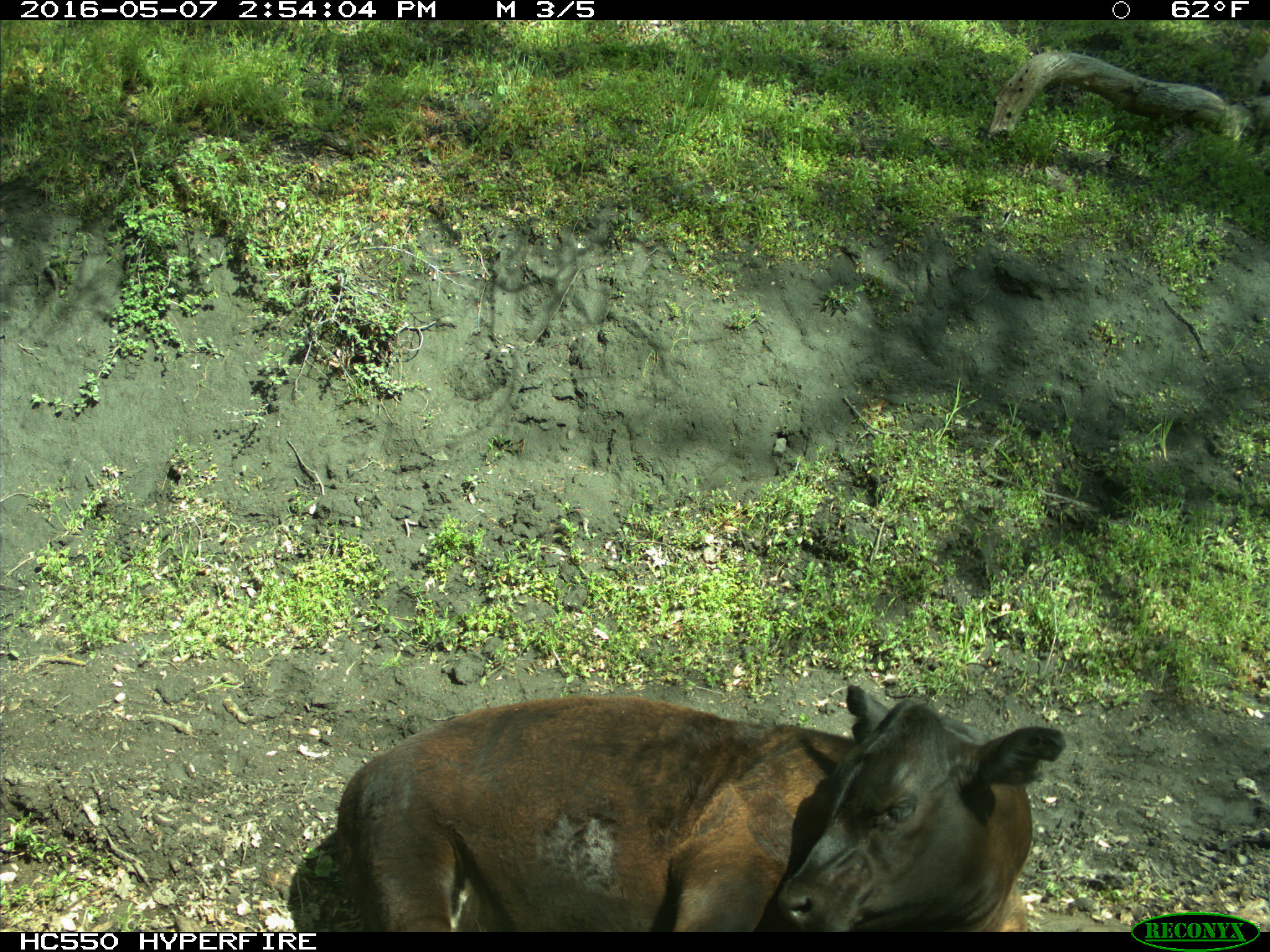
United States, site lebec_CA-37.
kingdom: Animalia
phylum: Chordata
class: Mammalia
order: Artiodactyla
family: Bovidae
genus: Bos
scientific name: Bos taurus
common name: domestic cow